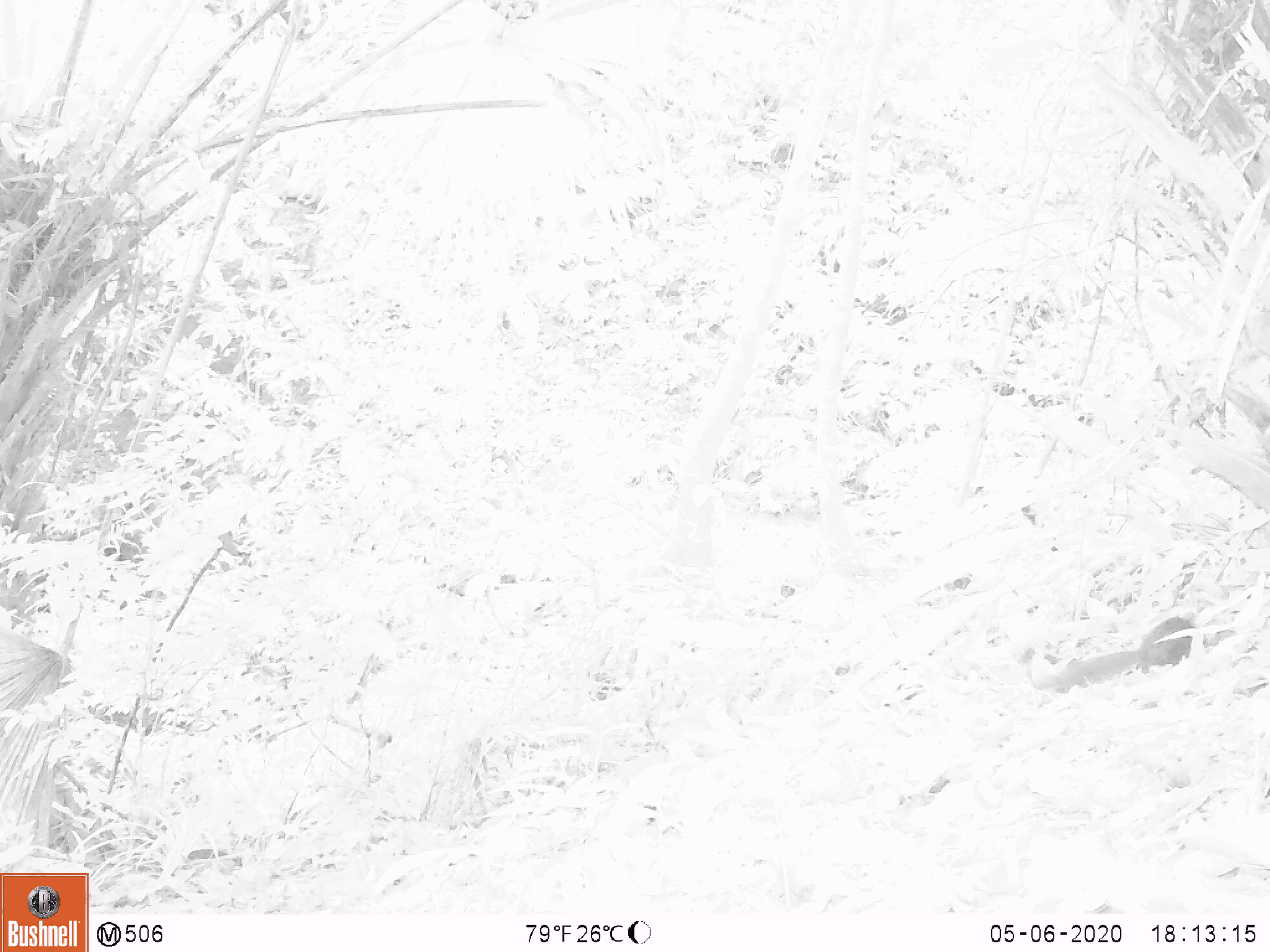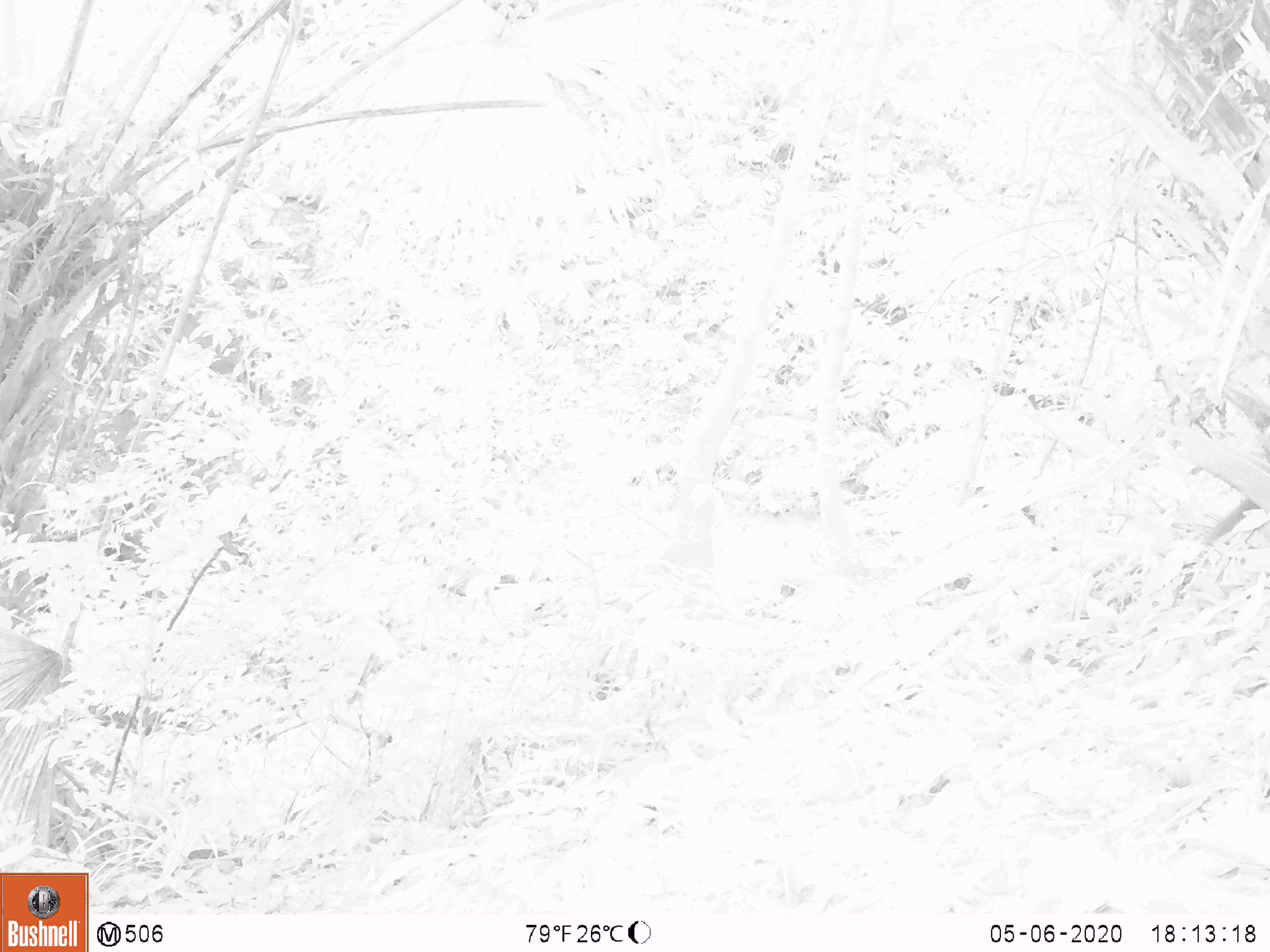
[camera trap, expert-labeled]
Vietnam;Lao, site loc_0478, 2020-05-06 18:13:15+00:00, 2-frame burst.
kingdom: Animalia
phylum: Chordata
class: Mammalia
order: Rodentia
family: Sciuridae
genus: Dremomys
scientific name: Dremomys rufigenis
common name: red-cheeked squirrel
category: red cheeked squirrel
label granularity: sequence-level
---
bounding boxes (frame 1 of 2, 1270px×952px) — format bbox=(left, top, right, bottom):
red cheeked squirrel: bbox=(1030, 616, 1211, 695)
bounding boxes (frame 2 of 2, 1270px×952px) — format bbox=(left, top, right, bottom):
red cheeked squirrel: bbox=(1204, 496, 1261, 542)